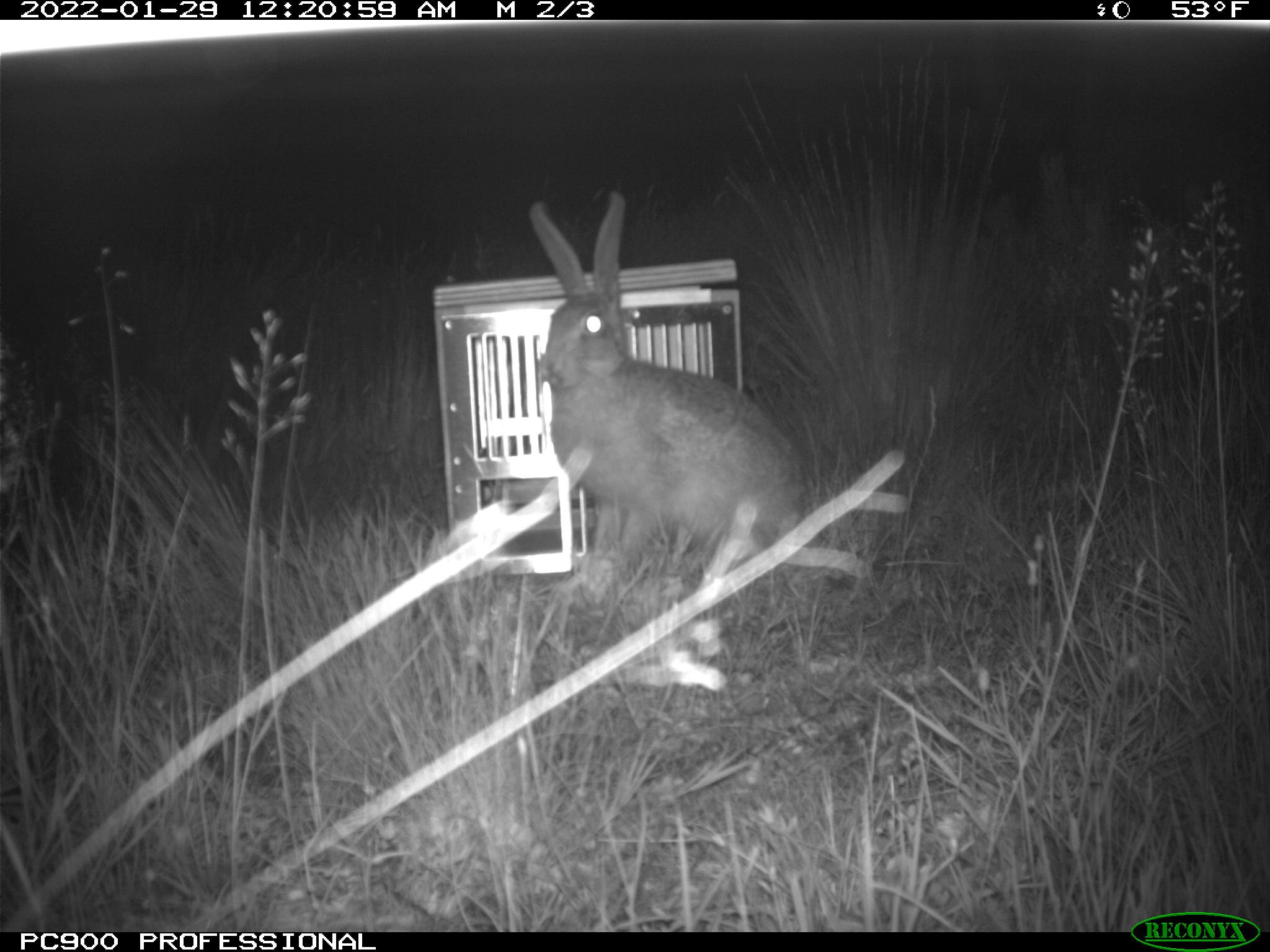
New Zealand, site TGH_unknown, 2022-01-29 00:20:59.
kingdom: Animalia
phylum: Chordata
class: Mammalia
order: Lagomorpha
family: Leporidae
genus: Lepus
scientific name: Lepus europaeus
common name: brown hare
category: hare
Hare (brown hare) (Lepus europaeus).